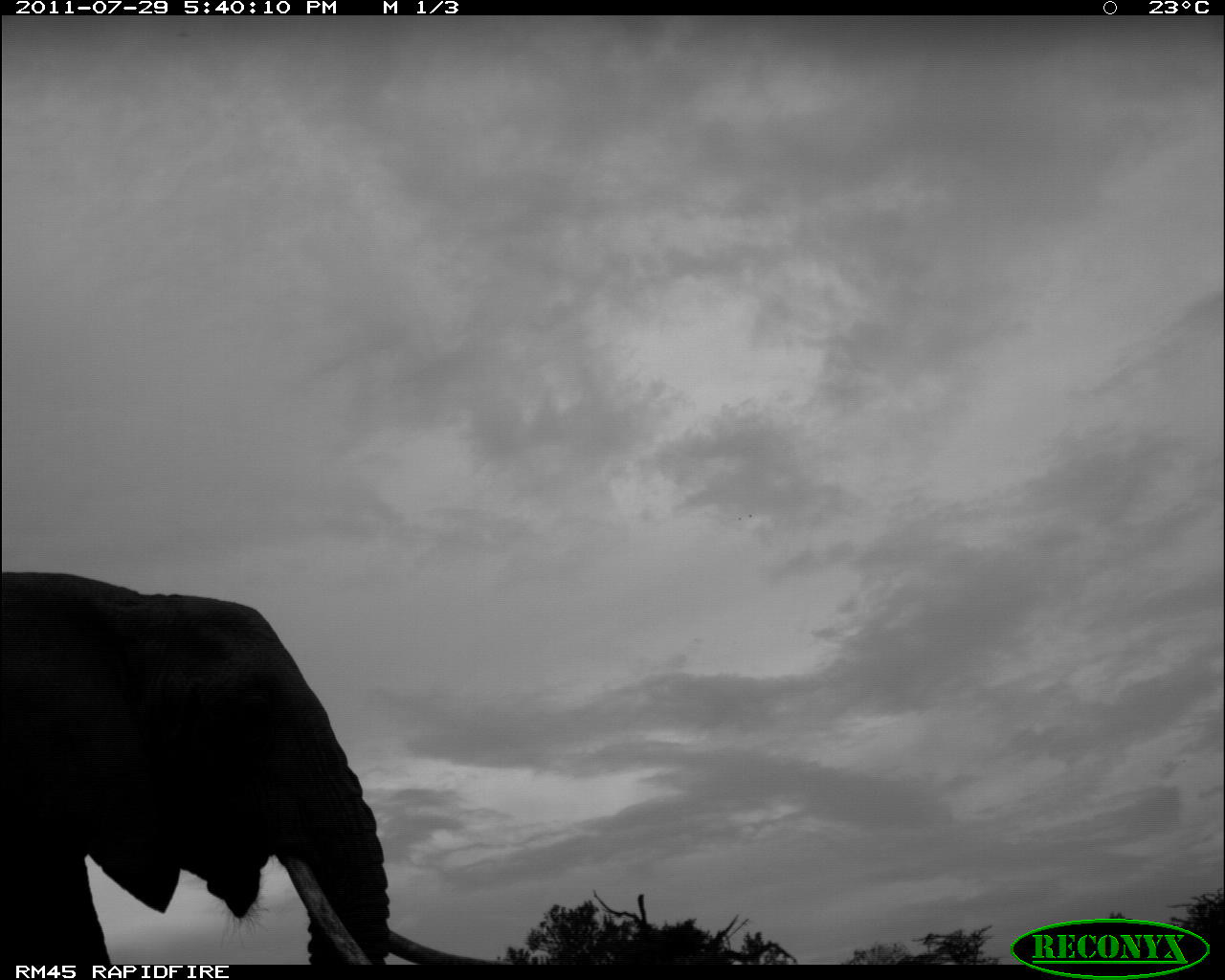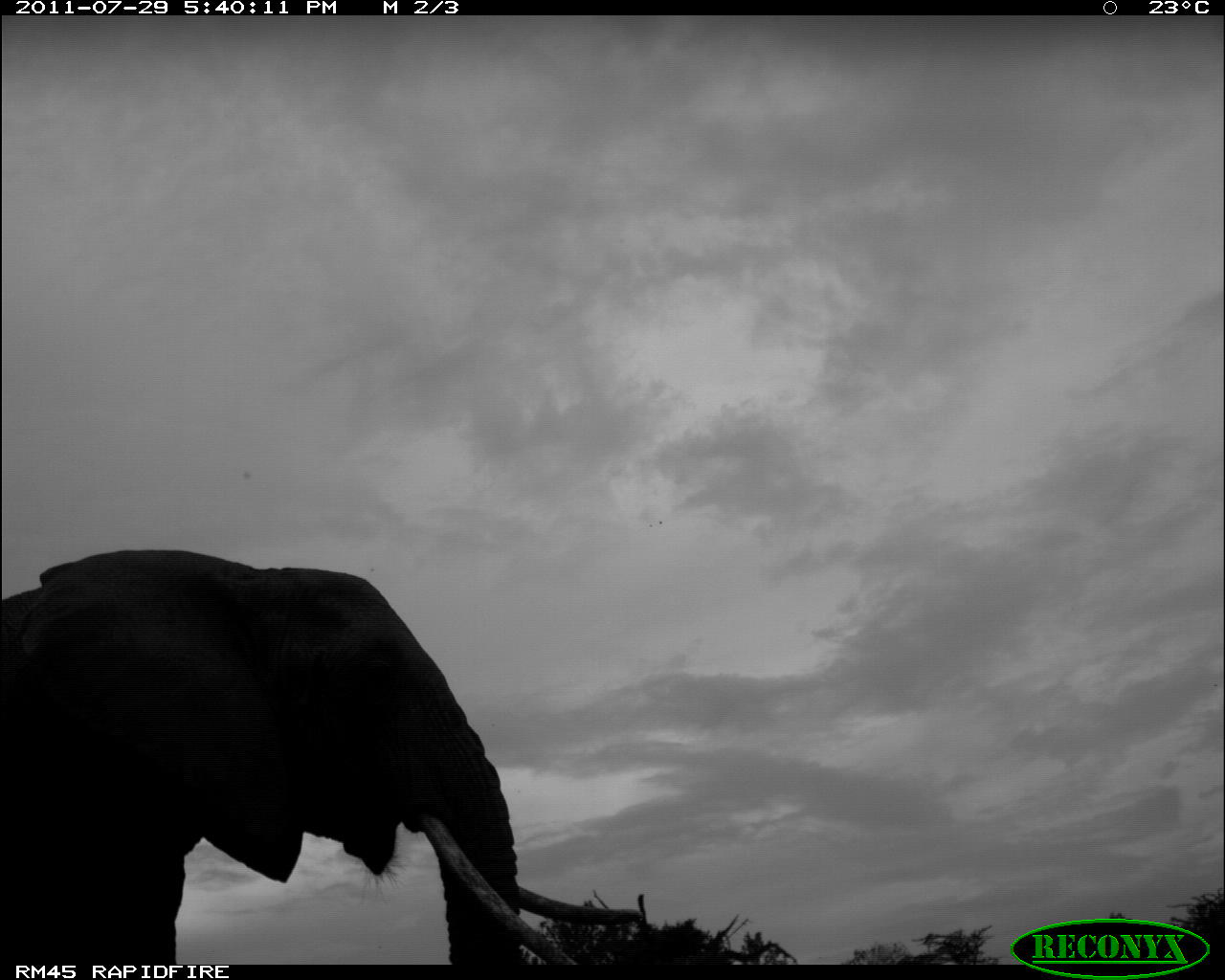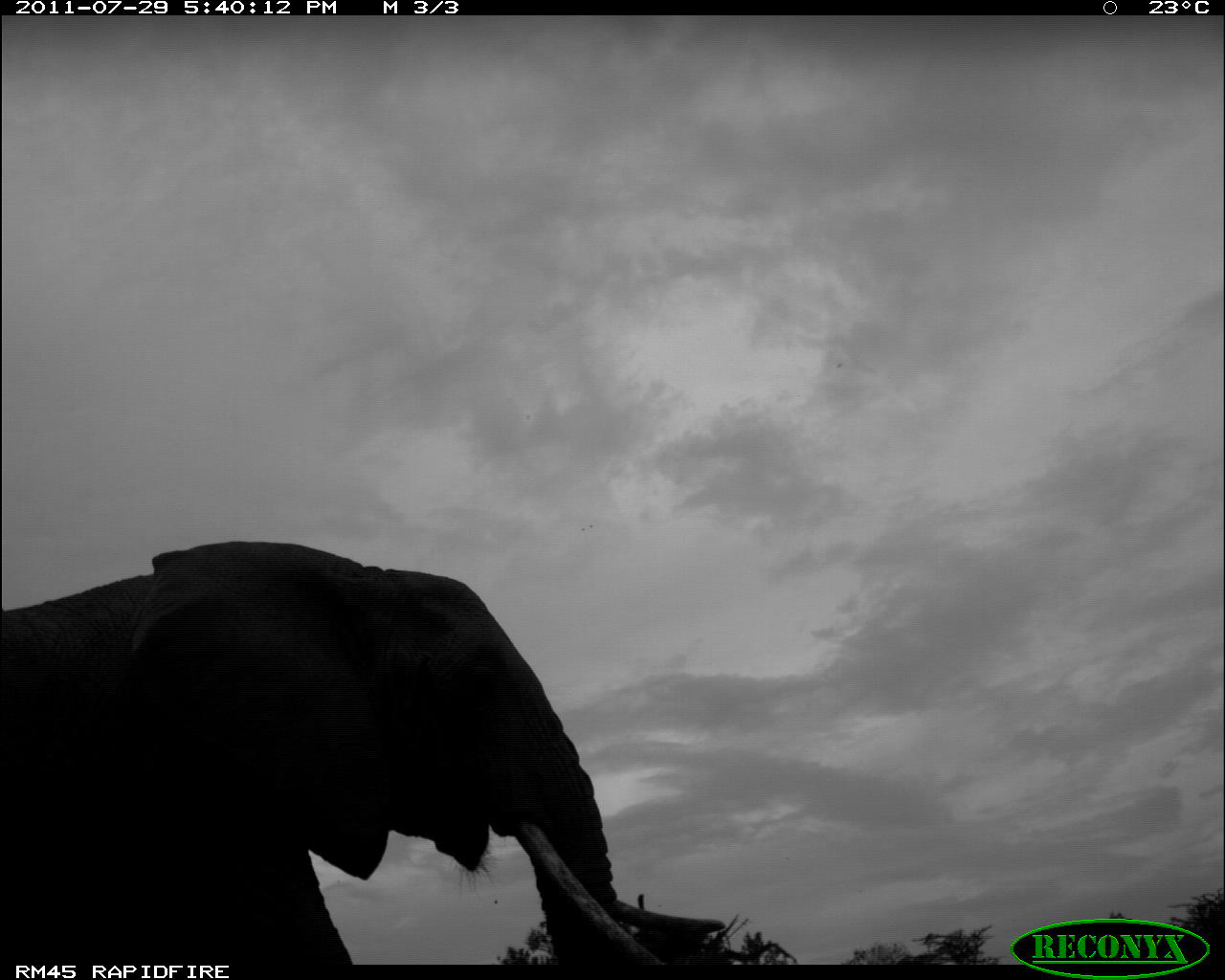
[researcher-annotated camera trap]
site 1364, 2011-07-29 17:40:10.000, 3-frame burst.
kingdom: Animalia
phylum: Chordata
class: Mammalia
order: Proboscidea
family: Elephantidae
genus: Loxodonta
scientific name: Loxodonta africana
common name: african bush elephant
Loxodonta africana (african bush elephant), count 1.